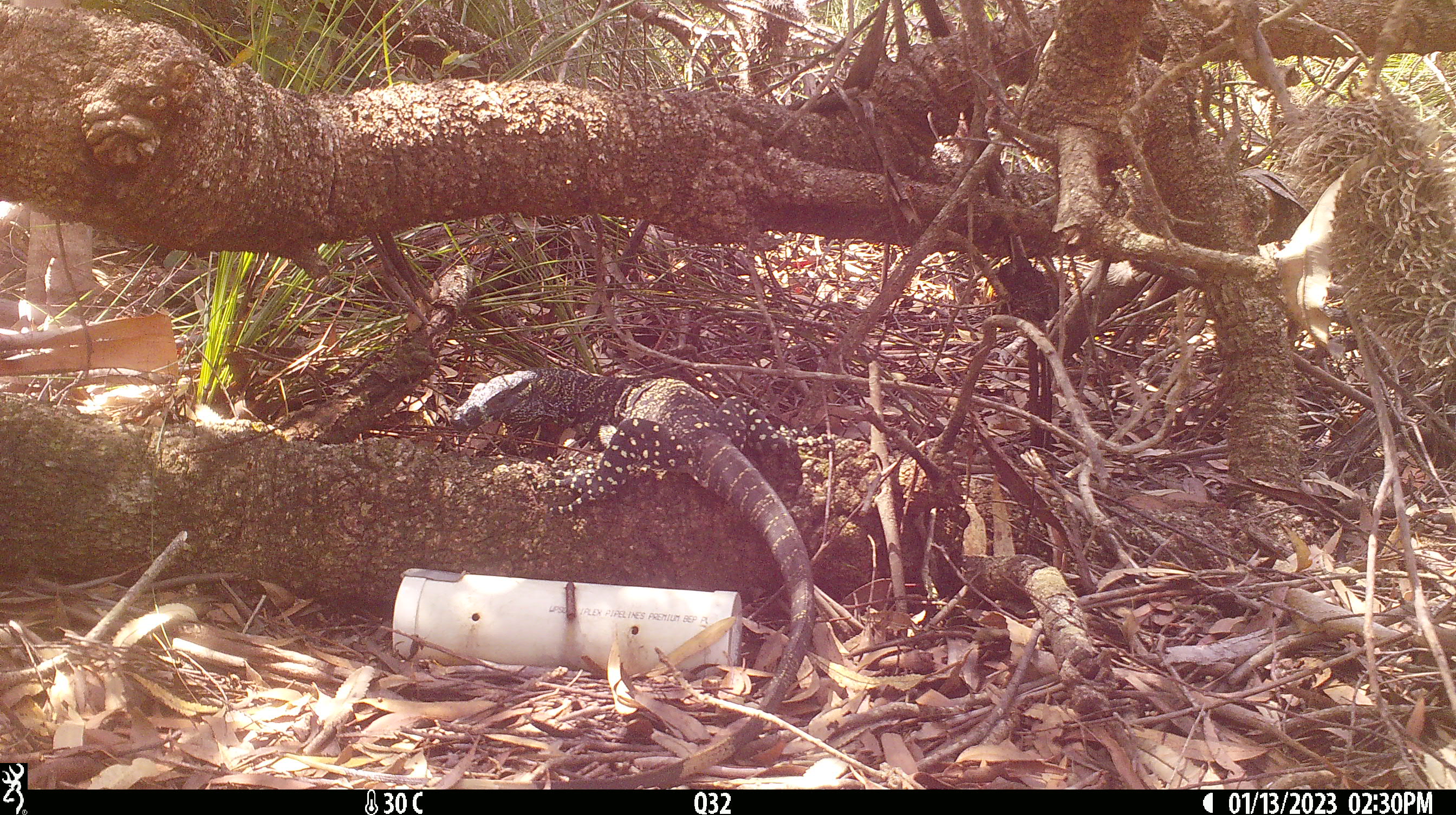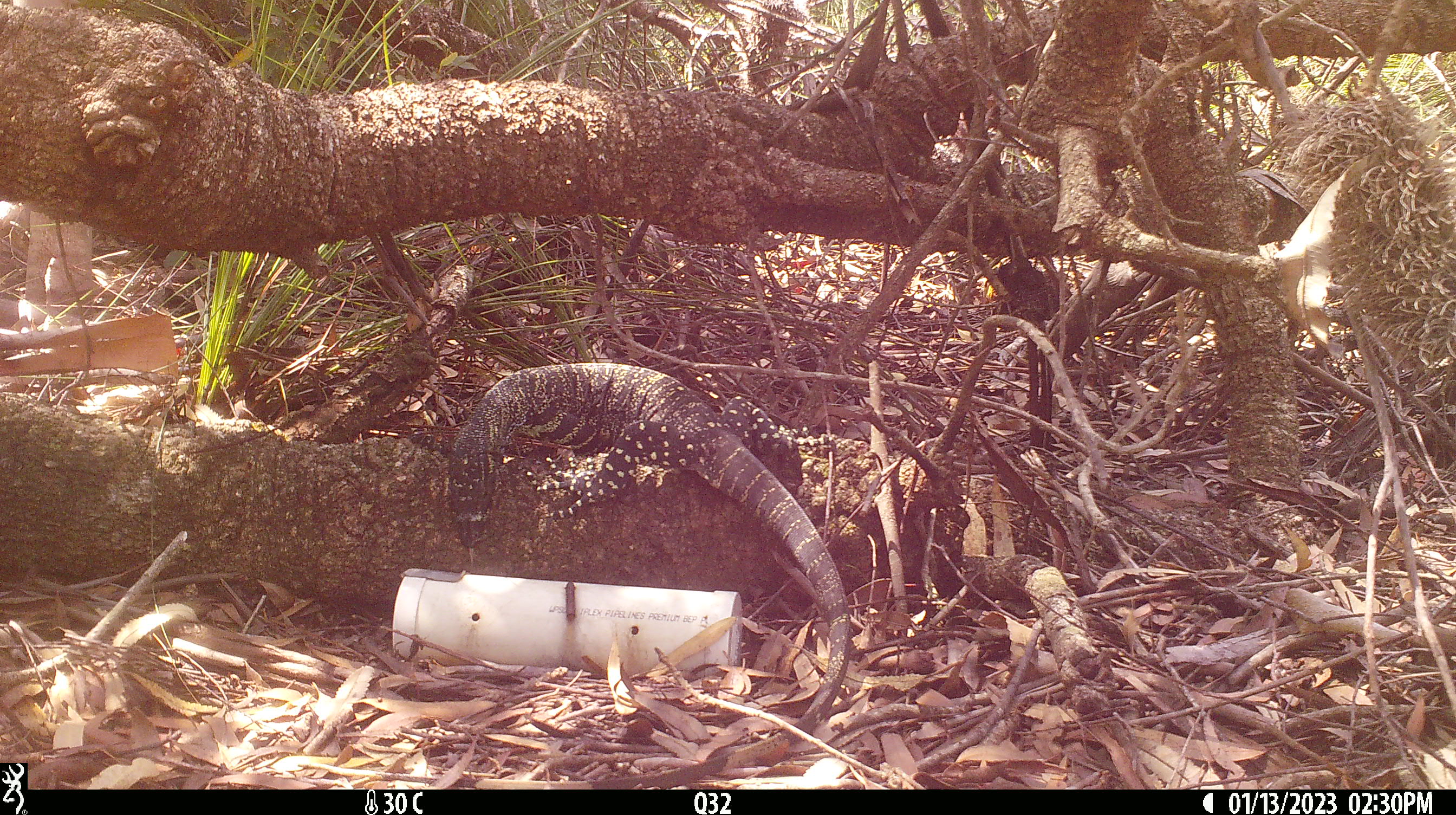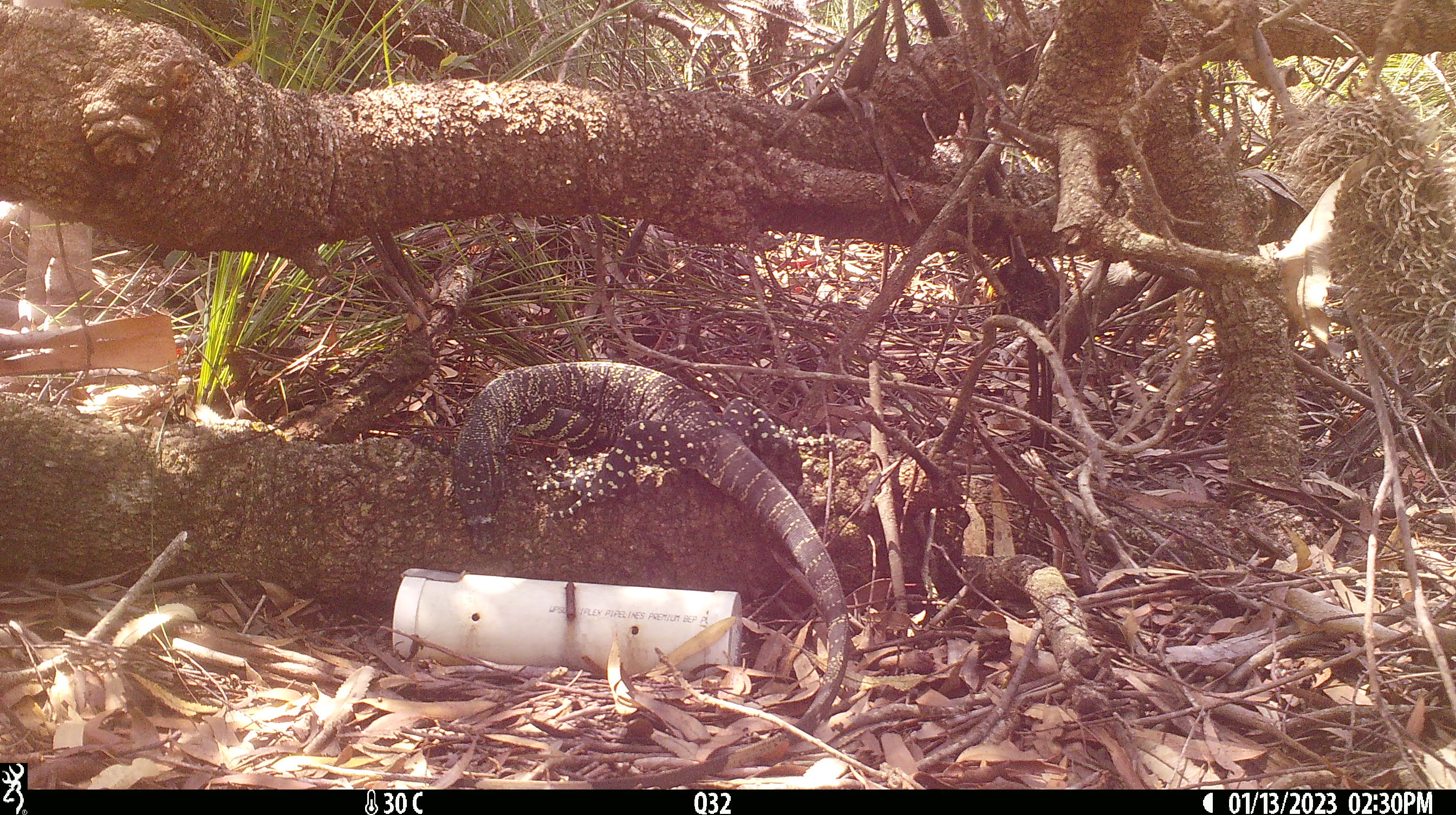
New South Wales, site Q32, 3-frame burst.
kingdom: Animalia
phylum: Chordata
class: Reptilia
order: Squamata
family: Varanidae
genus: Varanus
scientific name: Varanus varius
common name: lace monitor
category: goanna